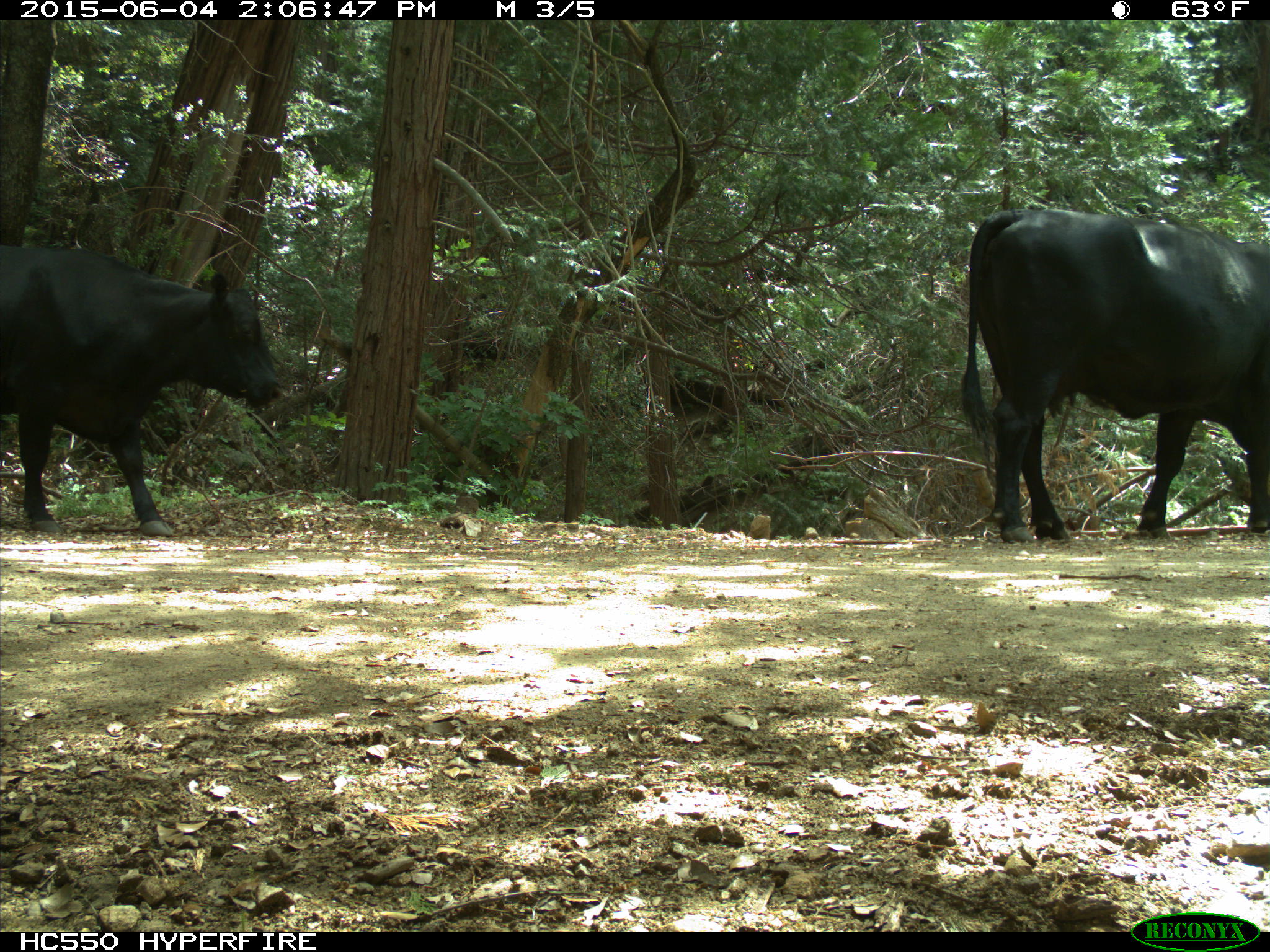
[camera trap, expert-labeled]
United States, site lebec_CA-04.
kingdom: Animalia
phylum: Chordata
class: Mammalia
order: Artiodactyla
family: Bovidae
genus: Bos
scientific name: Bos taurus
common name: domestic cow